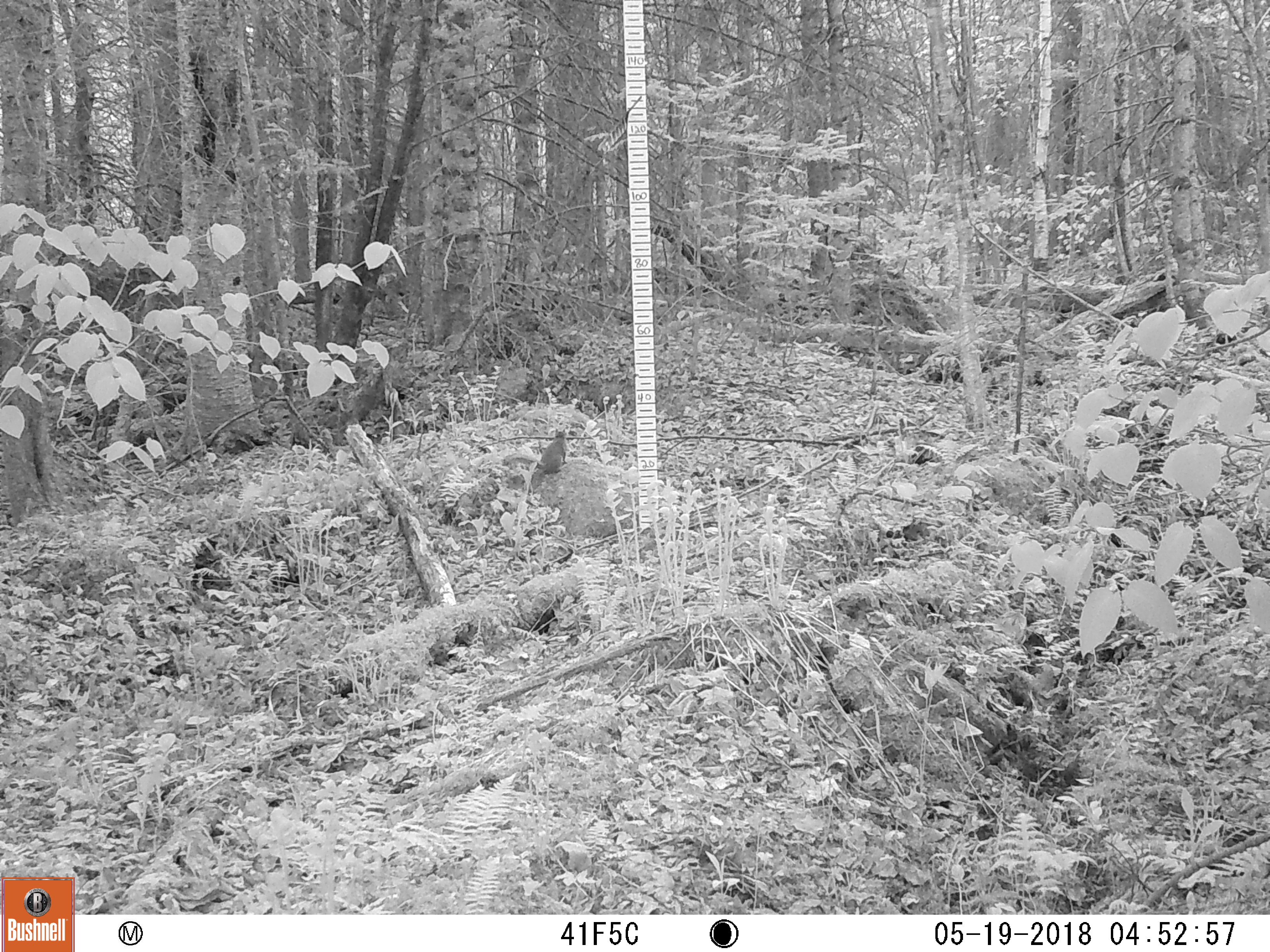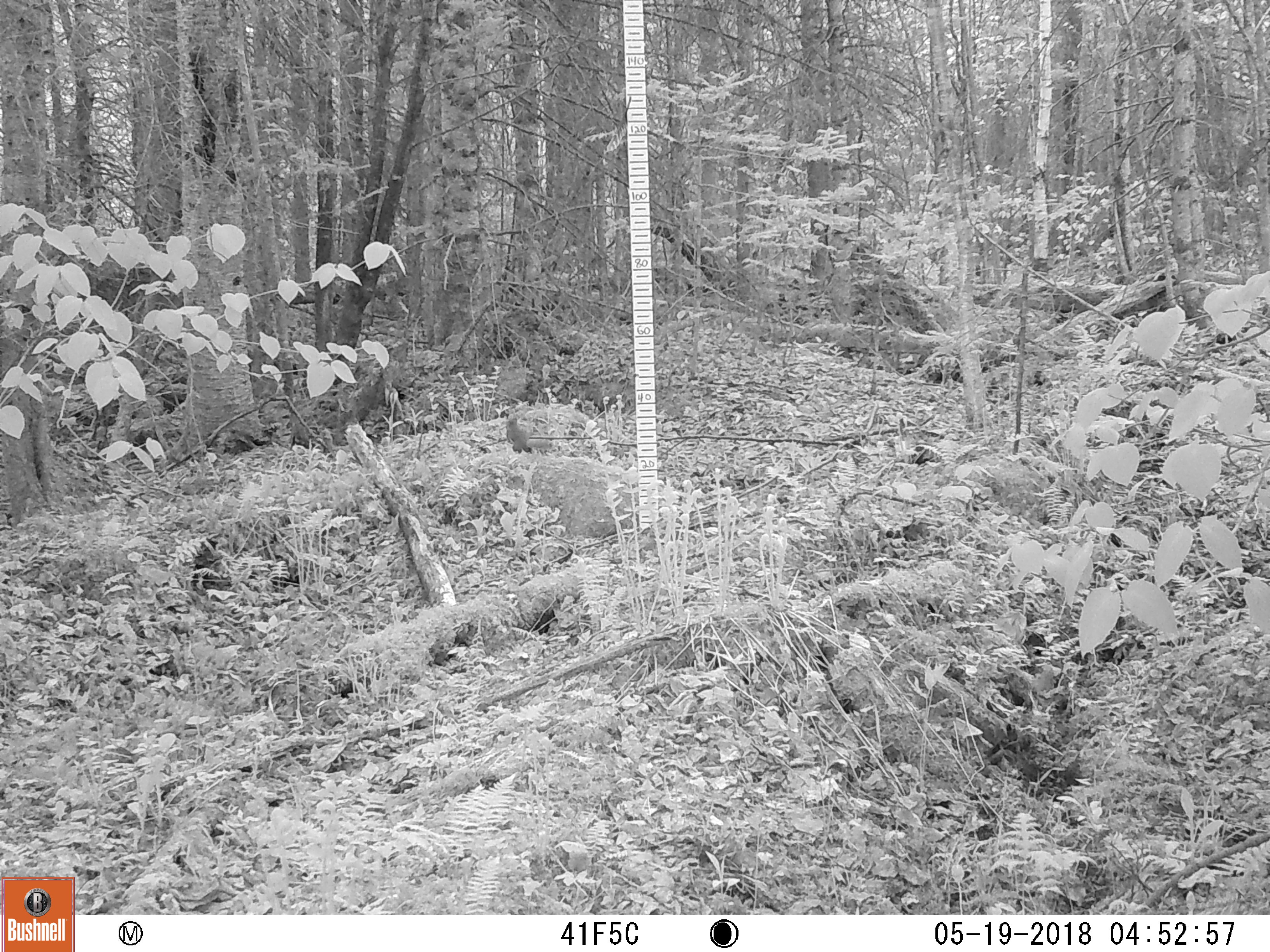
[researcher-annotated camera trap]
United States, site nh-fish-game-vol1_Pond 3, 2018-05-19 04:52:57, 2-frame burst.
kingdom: Animalia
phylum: Chordata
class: Mammalia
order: Rodentia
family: Sciuridae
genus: Tamiasciurus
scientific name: Tamiasciurus hudsonicus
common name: red squirrel